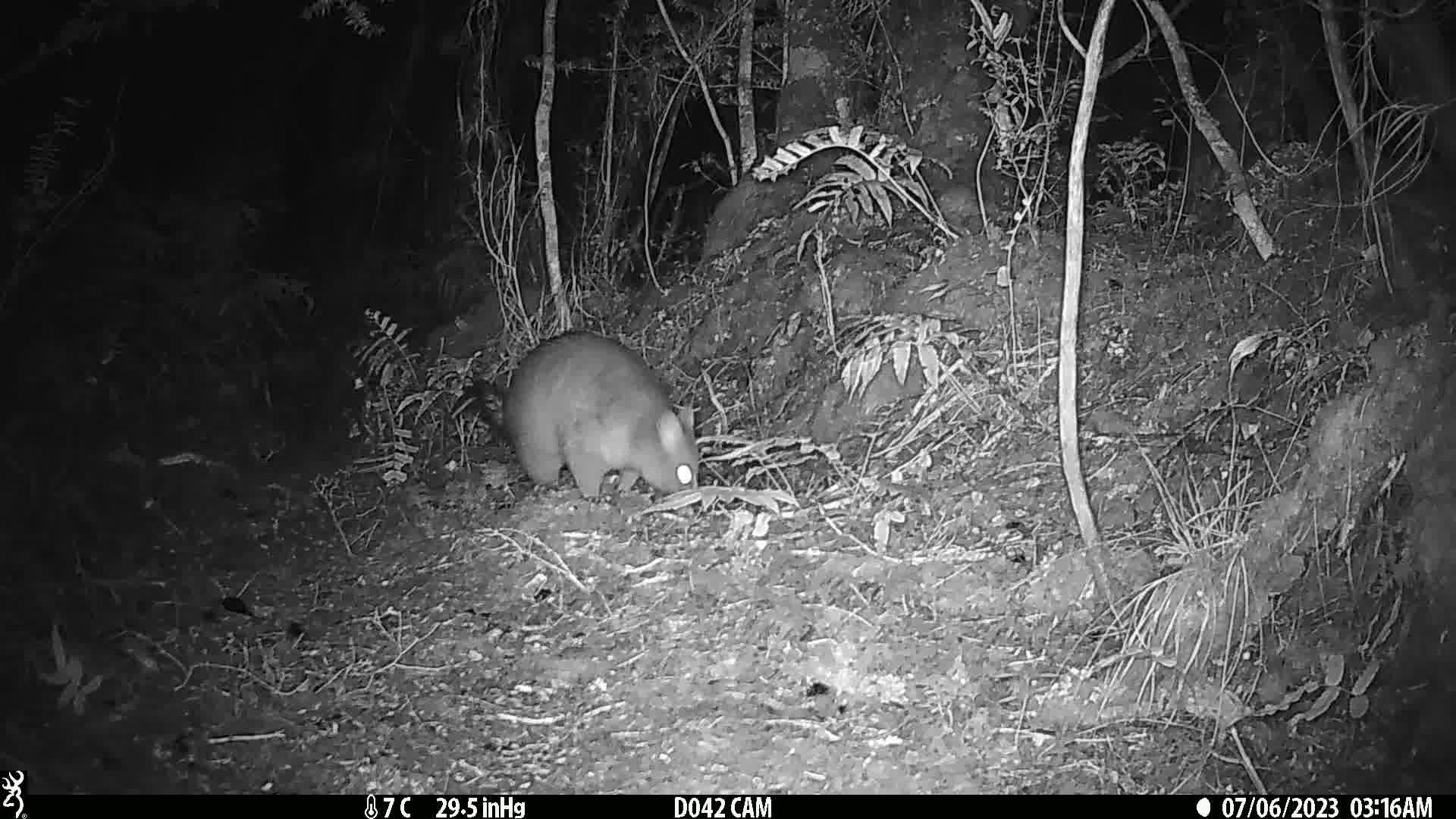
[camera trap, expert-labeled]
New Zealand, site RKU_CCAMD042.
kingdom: Animalia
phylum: Chordata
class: Mammalia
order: Diprotodontia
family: Phalangeridae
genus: Trichosurus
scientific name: Trichosurus vulpecula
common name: common brushtail possum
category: possum